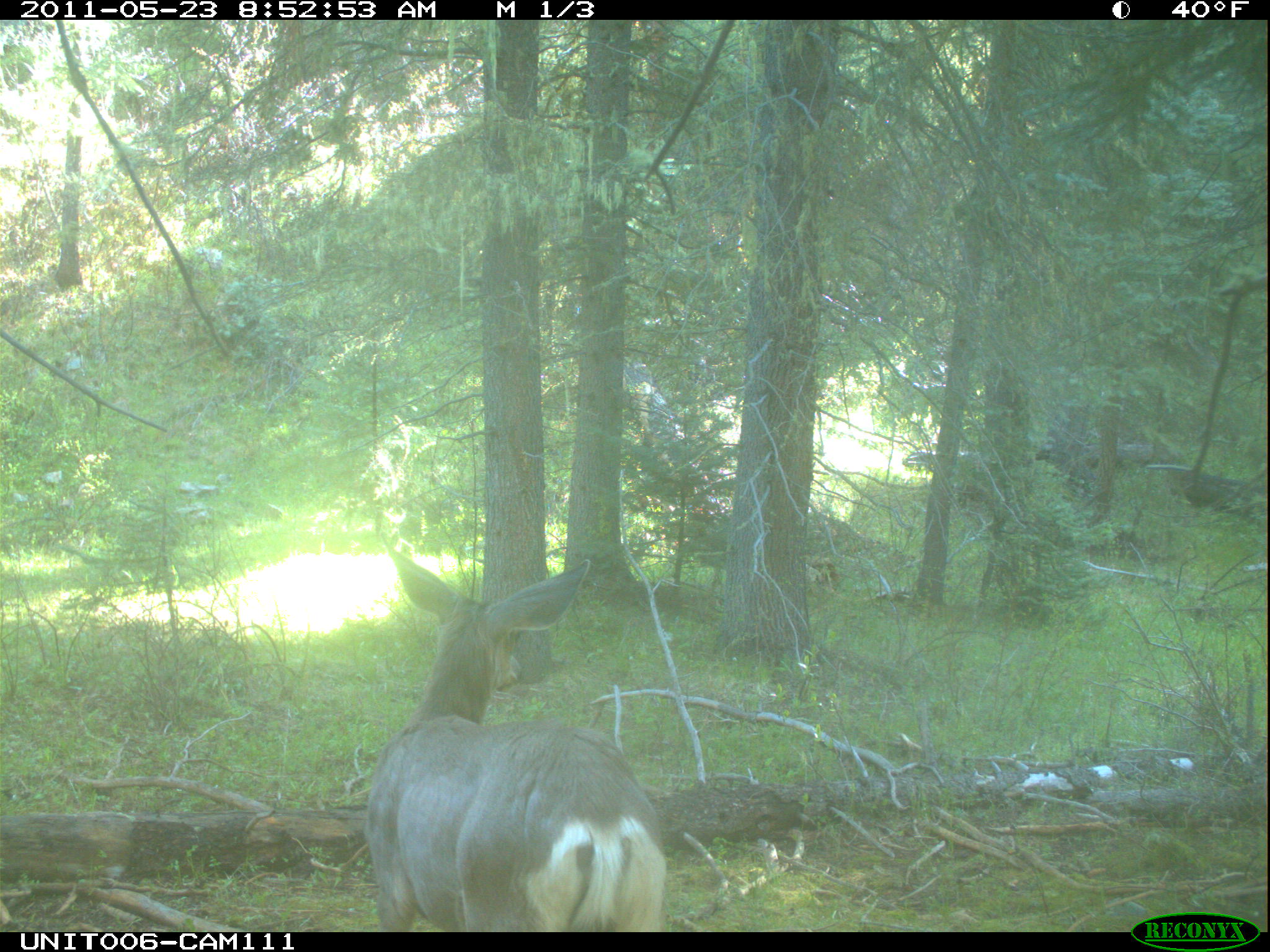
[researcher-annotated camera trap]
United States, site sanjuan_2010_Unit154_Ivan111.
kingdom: Animalia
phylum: Chordata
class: Mammalia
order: Artiodactyla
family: Cervidae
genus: Odocoileus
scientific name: Odocoileus hemionus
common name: mule deer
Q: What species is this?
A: Odocoileus hemionus (mule deer).